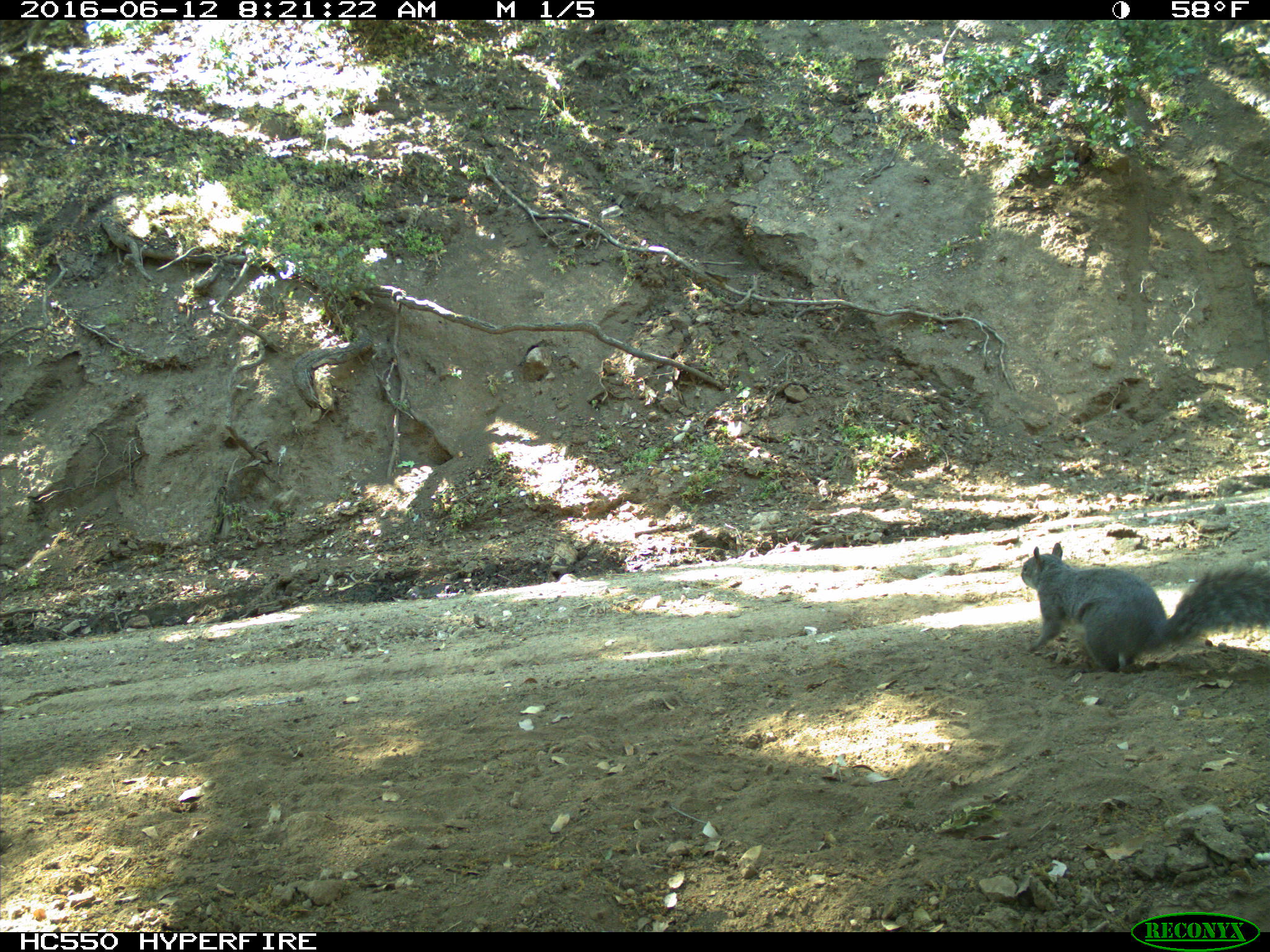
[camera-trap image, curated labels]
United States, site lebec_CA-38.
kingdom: Animalia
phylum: Chordata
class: Mammalia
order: Rodentia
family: Sciuridae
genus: Sciurus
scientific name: Sciurus carolinensis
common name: eastern gray squirrel